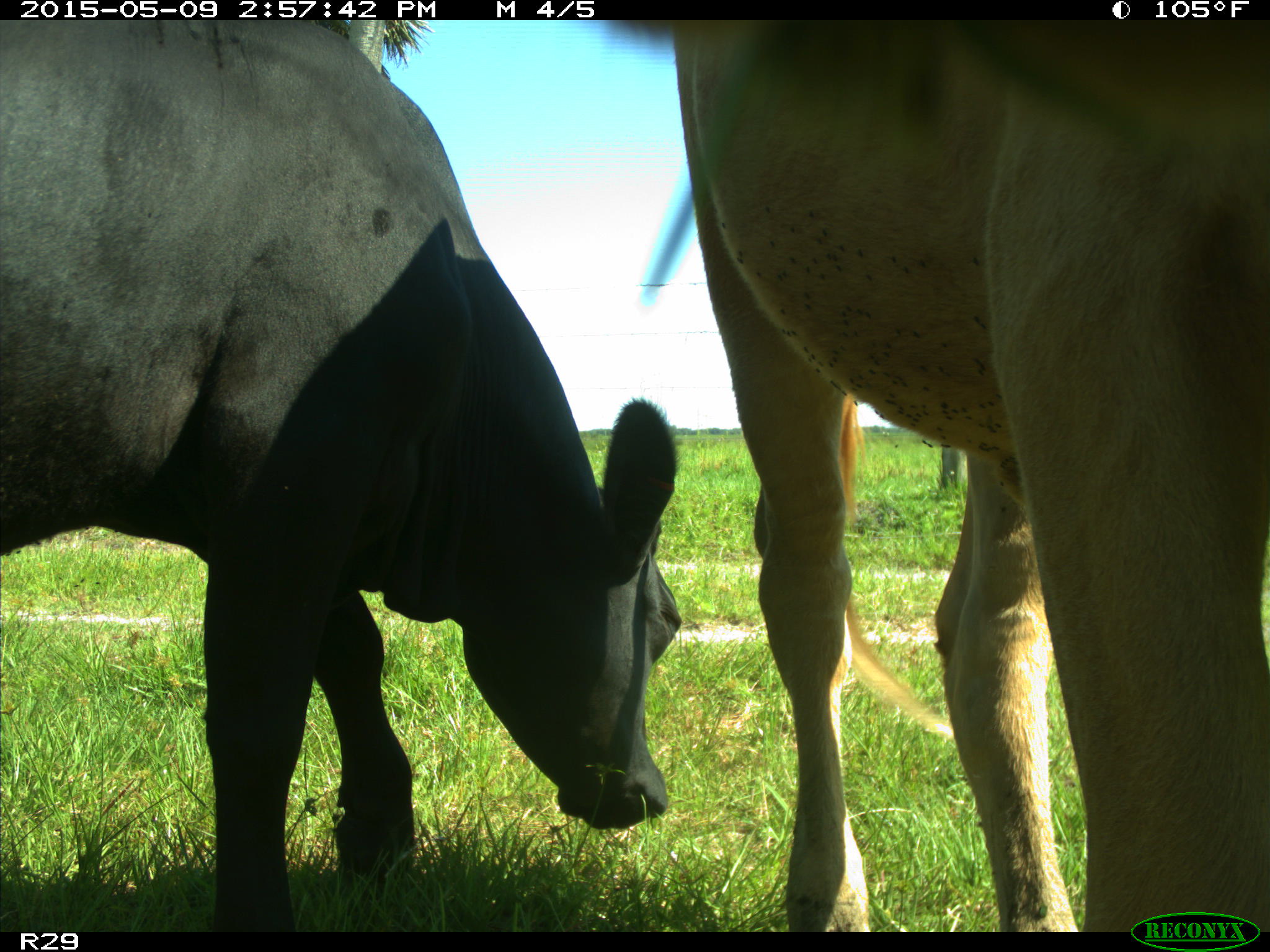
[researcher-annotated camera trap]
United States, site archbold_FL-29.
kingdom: Animalia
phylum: Chordata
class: Mammalia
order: Artiodactyla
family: Bovidae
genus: Bos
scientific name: Bos taurus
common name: domestic cow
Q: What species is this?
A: Bos taurus (domestic cow).